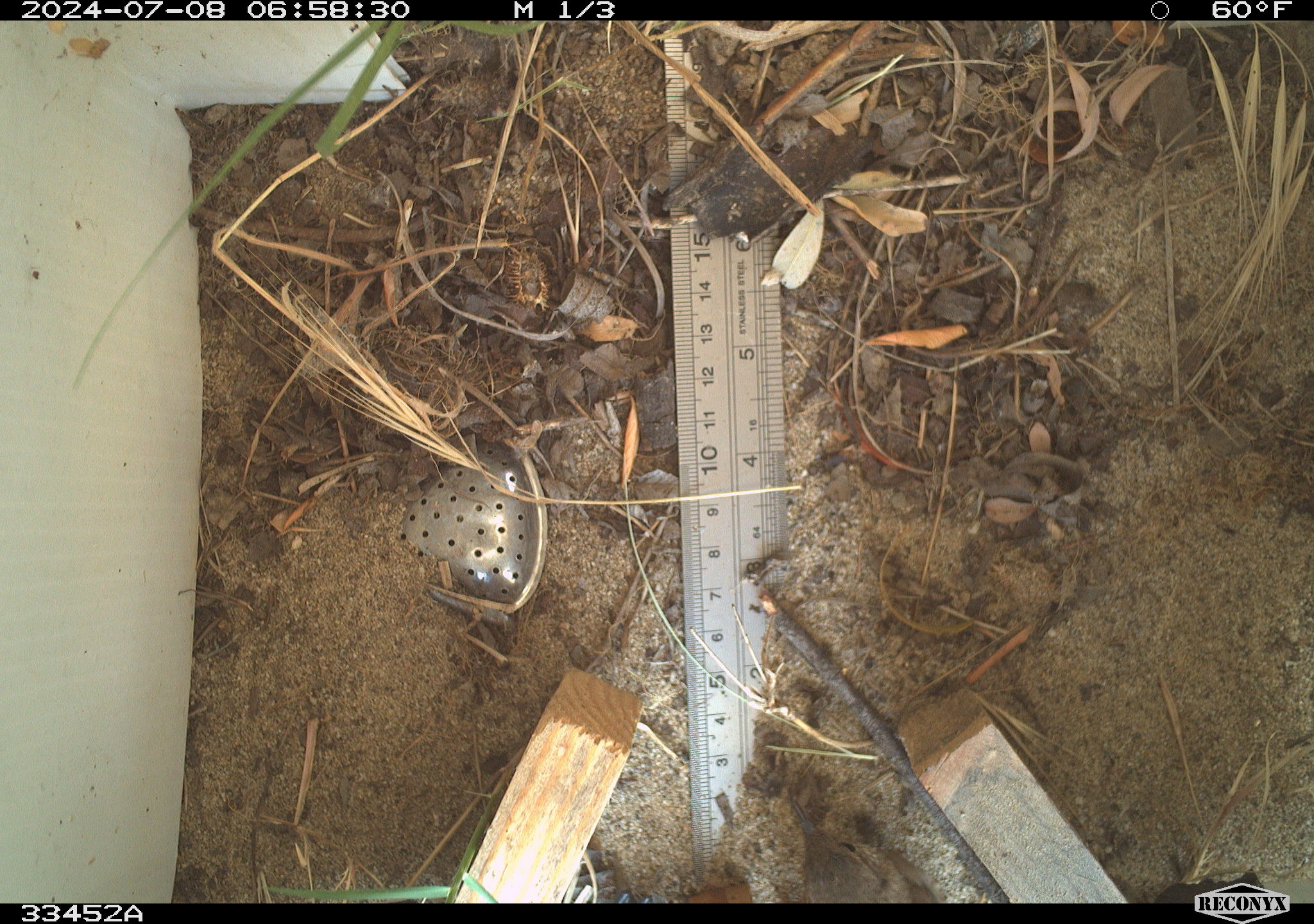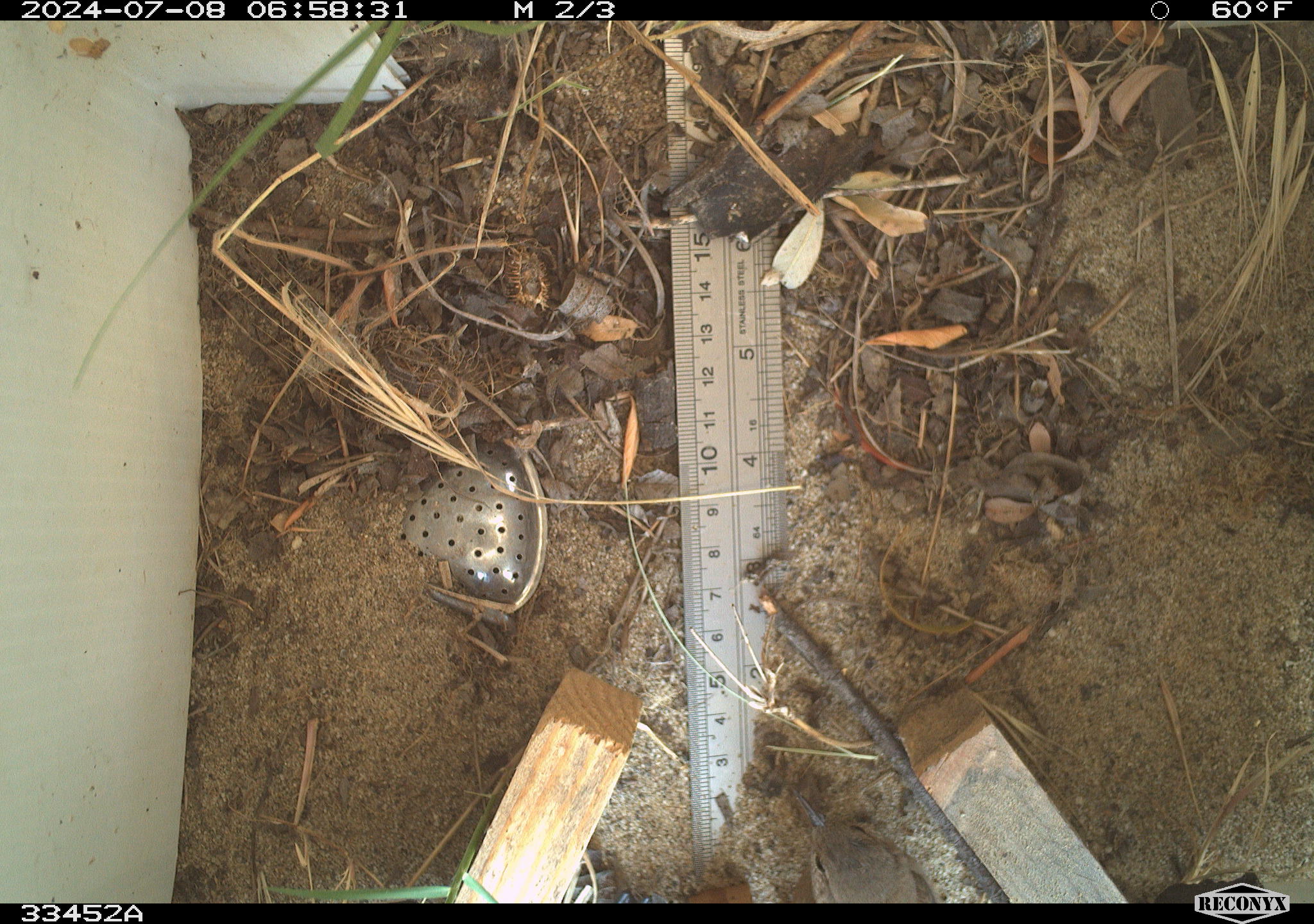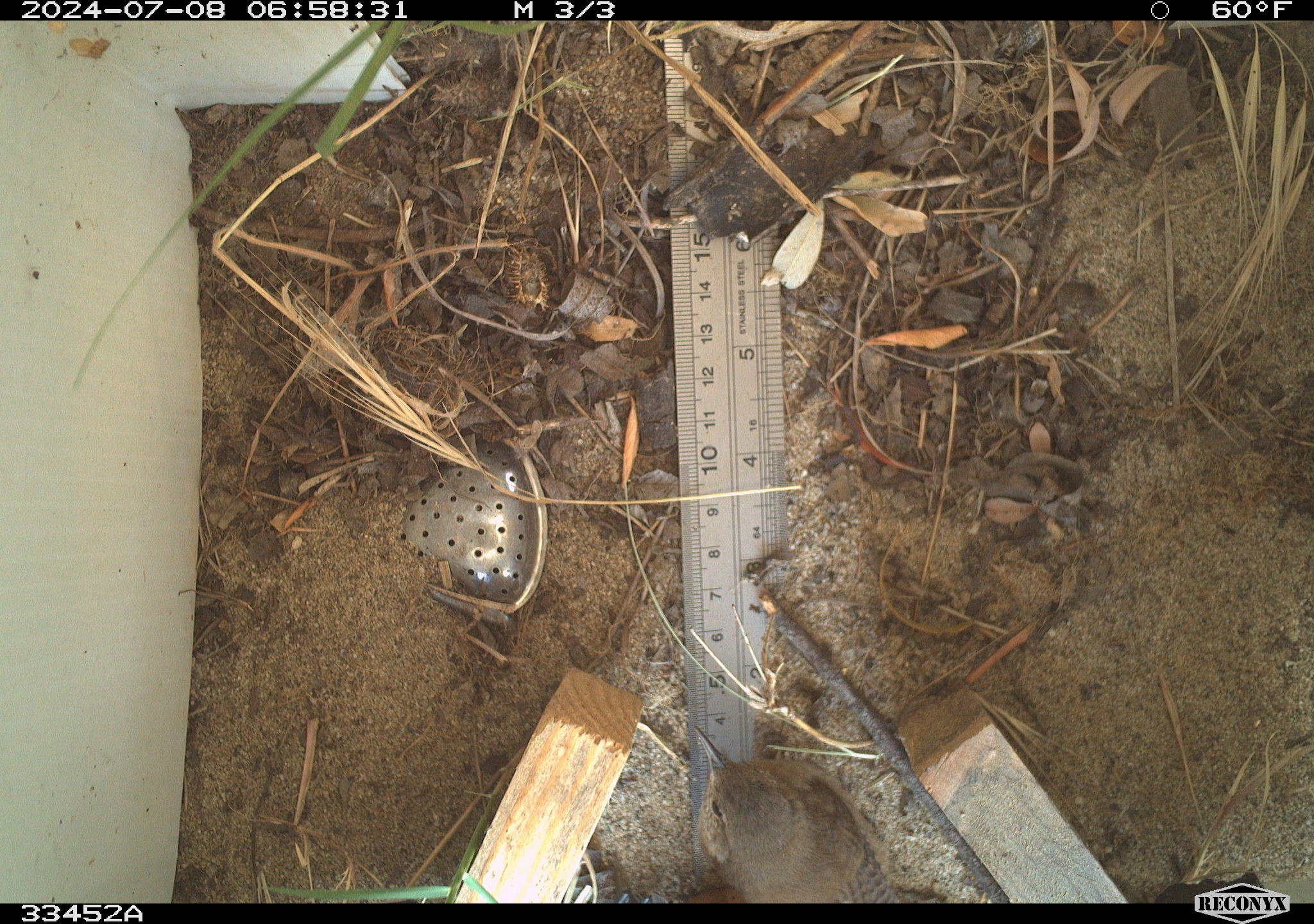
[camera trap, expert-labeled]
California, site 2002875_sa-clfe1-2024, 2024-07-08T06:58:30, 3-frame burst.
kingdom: Animalia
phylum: Chordata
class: Aves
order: Passeriformes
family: Troglodytidae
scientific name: Troglodytidae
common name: wren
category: troglodytidae family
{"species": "troglodytidae family (wren) (Troglodytidae)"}